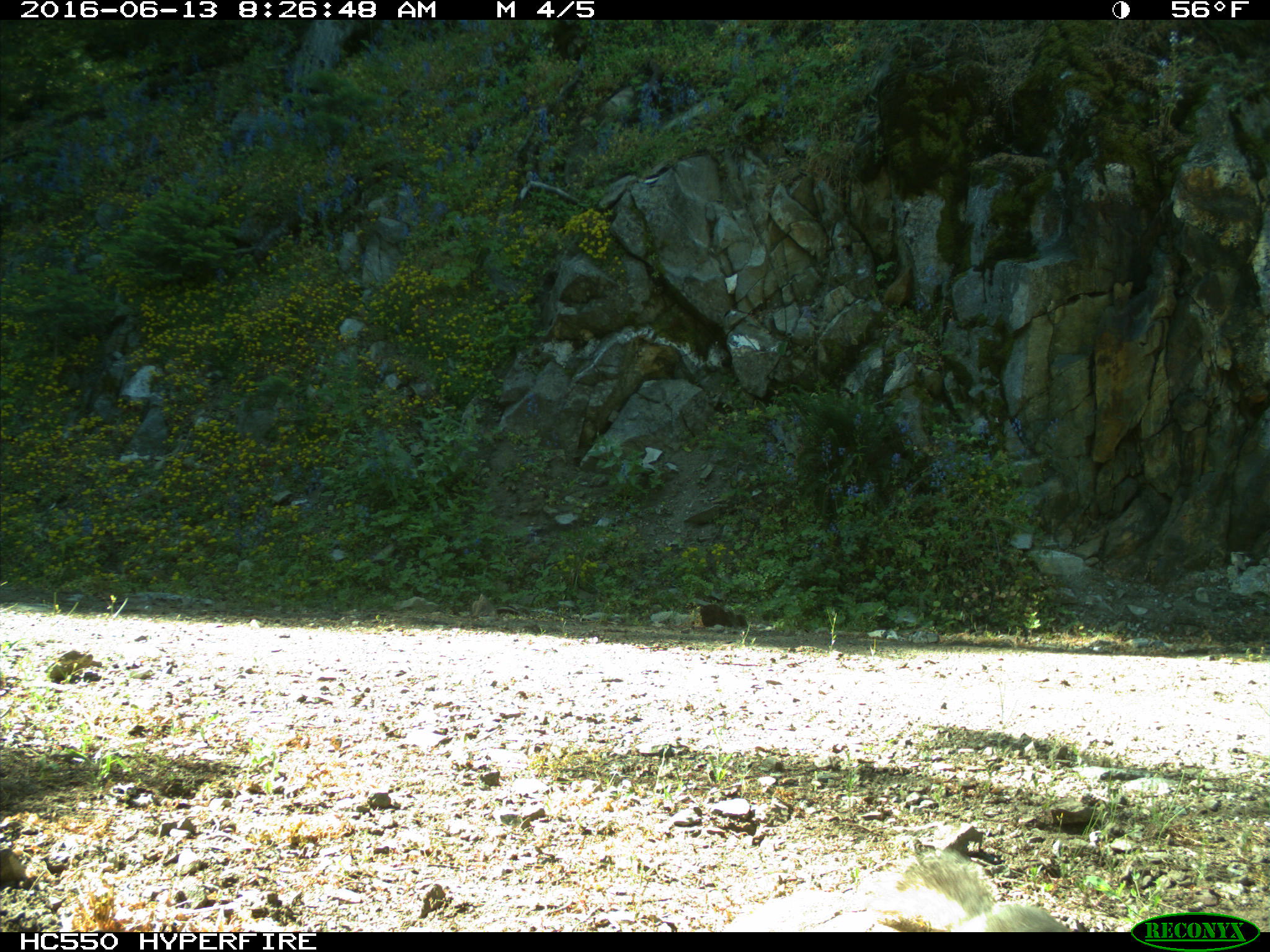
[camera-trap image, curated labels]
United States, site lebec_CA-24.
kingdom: Animalia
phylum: Chordata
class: Mammalia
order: Rodentia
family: Sciuridae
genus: Sciurus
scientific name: Sciurus carolinensis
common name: eastern gray squirrel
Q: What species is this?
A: Sciurus carolinensis (eastern gray squirrel).